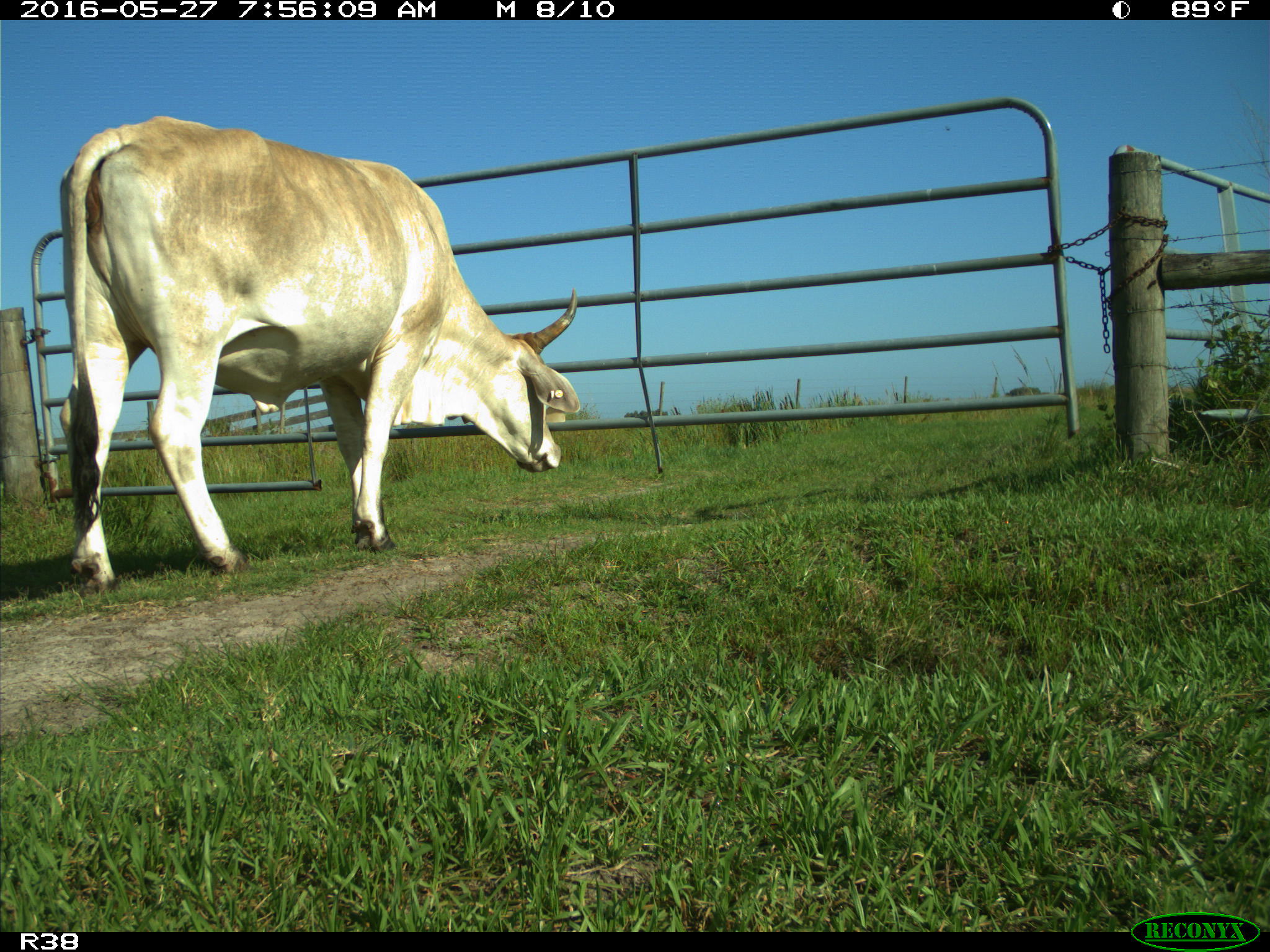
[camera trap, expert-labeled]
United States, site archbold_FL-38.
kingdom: Animalia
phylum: Chordata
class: Mammalia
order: Artiodactyla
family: Bovidae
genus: Bos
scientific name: Bos taurus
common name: domestic cow